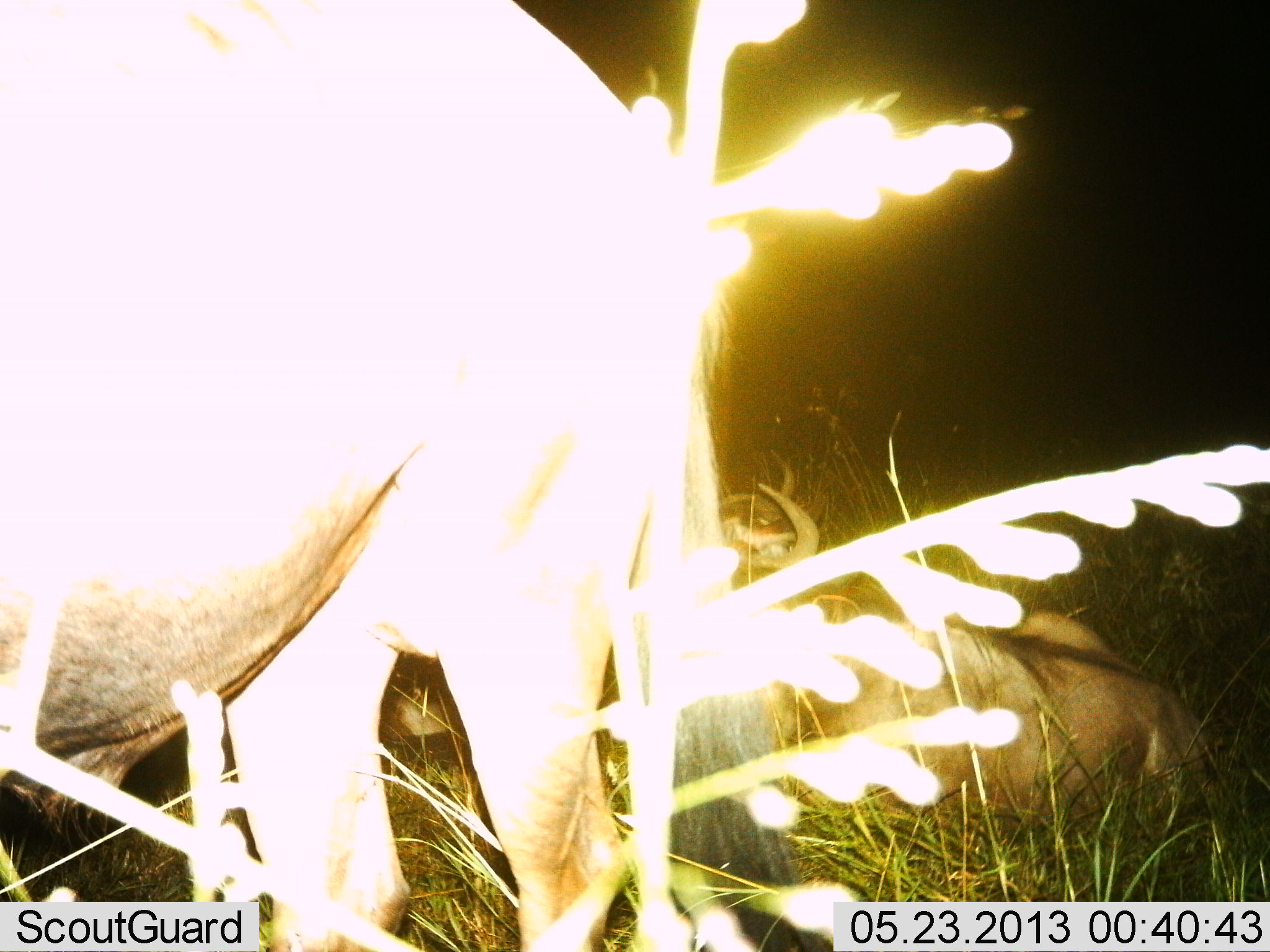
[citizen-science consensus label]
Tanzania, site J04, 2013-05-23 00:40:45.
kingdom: Animalia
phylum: Chordata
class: Mammalia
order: Artiodactyla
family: Bovidae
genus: Connochaetes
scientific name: Connochaetes taurinus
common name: blue wildebeest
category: wildebeest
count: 2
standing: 90%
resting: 90%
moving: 0%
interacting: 0%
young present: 0%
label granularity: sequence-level